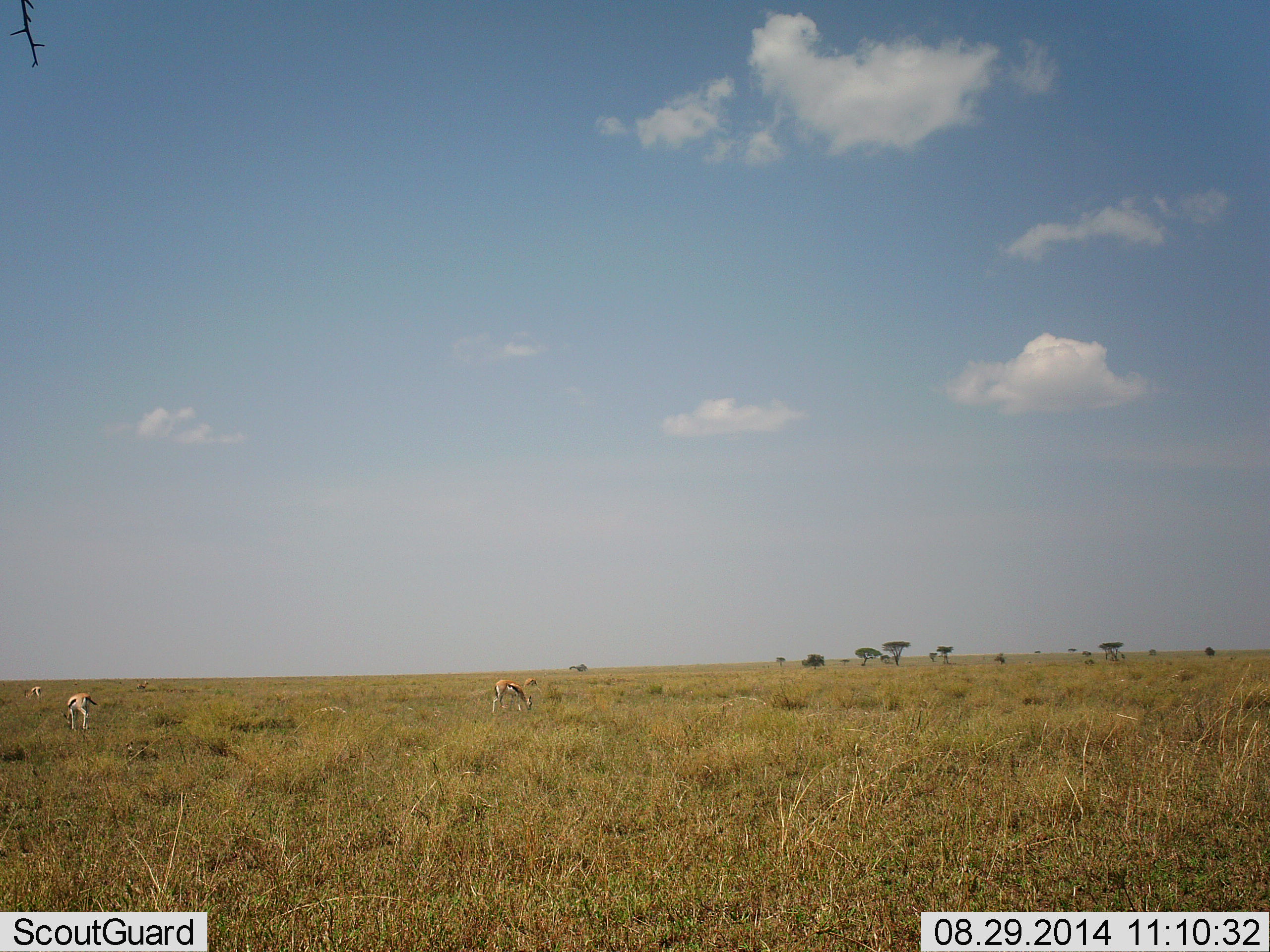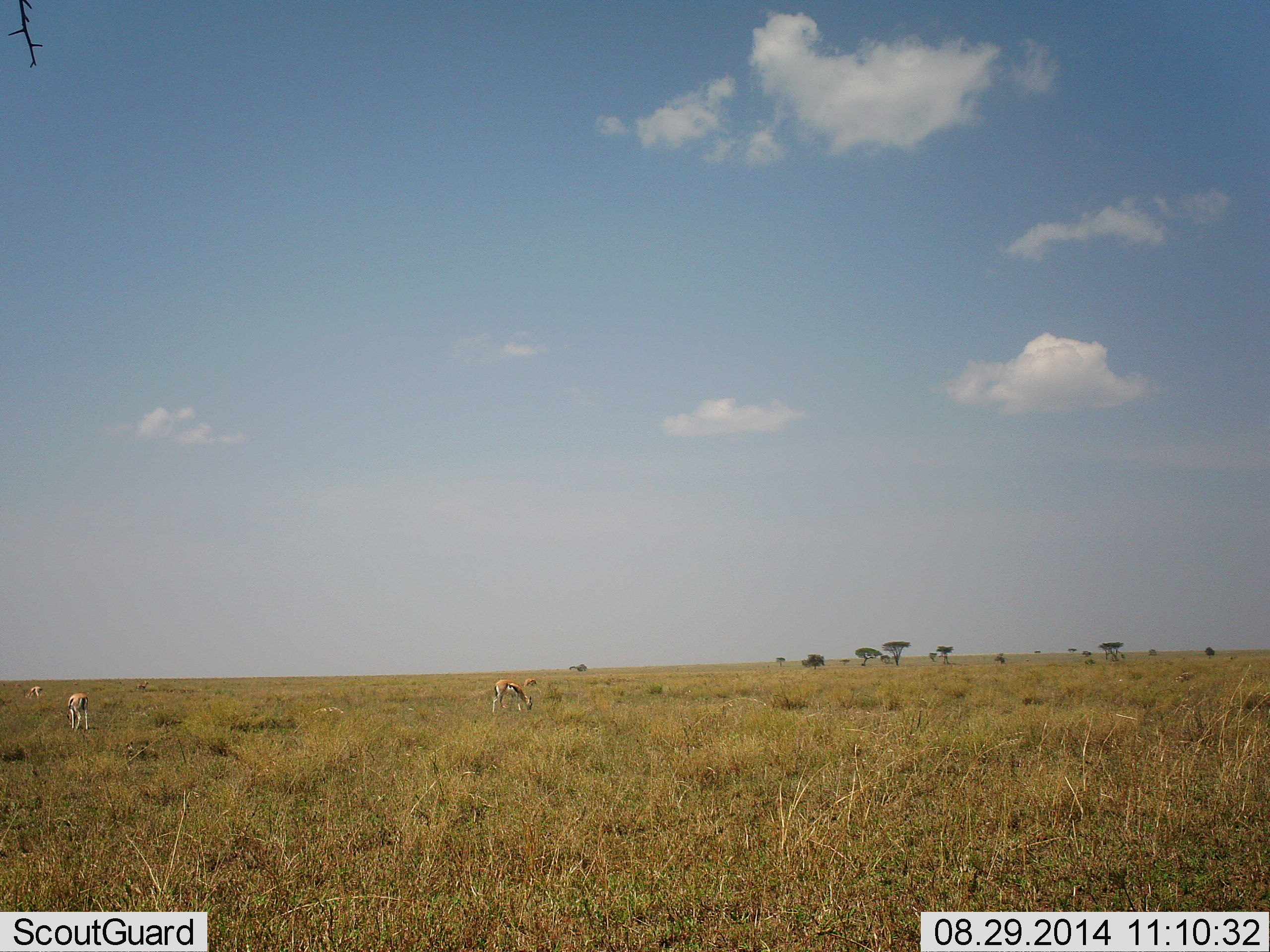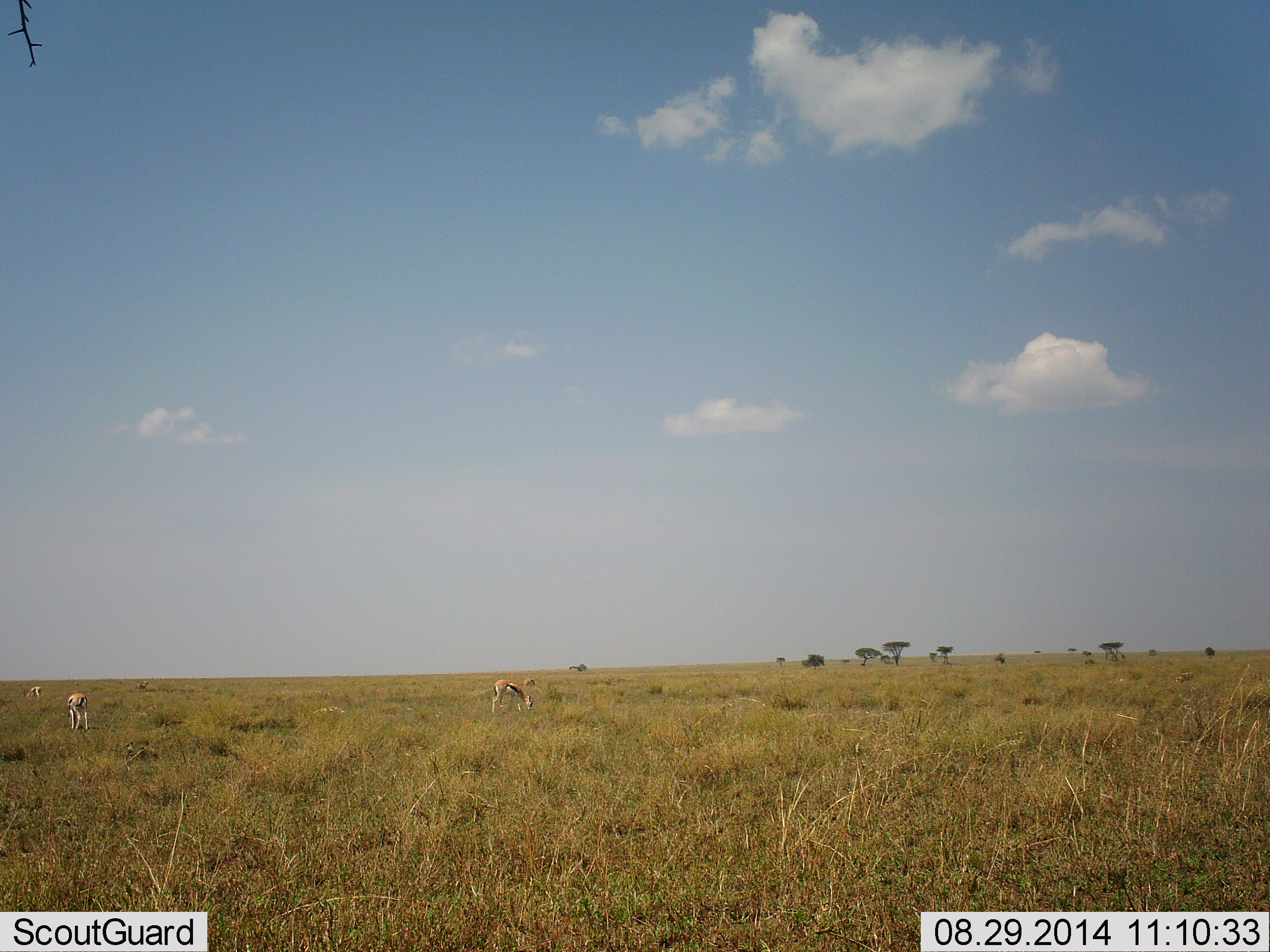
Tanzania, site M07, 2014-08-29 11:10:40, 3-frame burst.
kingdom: Animalia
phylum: Chordata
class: Mammalia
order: Artiodactyla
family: Bovidae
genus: Eudorcas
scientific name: Eudorcas thomsonii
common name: thomson's gazelle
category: gazellethomsons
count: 4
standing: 50%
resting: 0%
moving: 0%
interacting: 0%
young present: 0%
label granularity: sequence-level